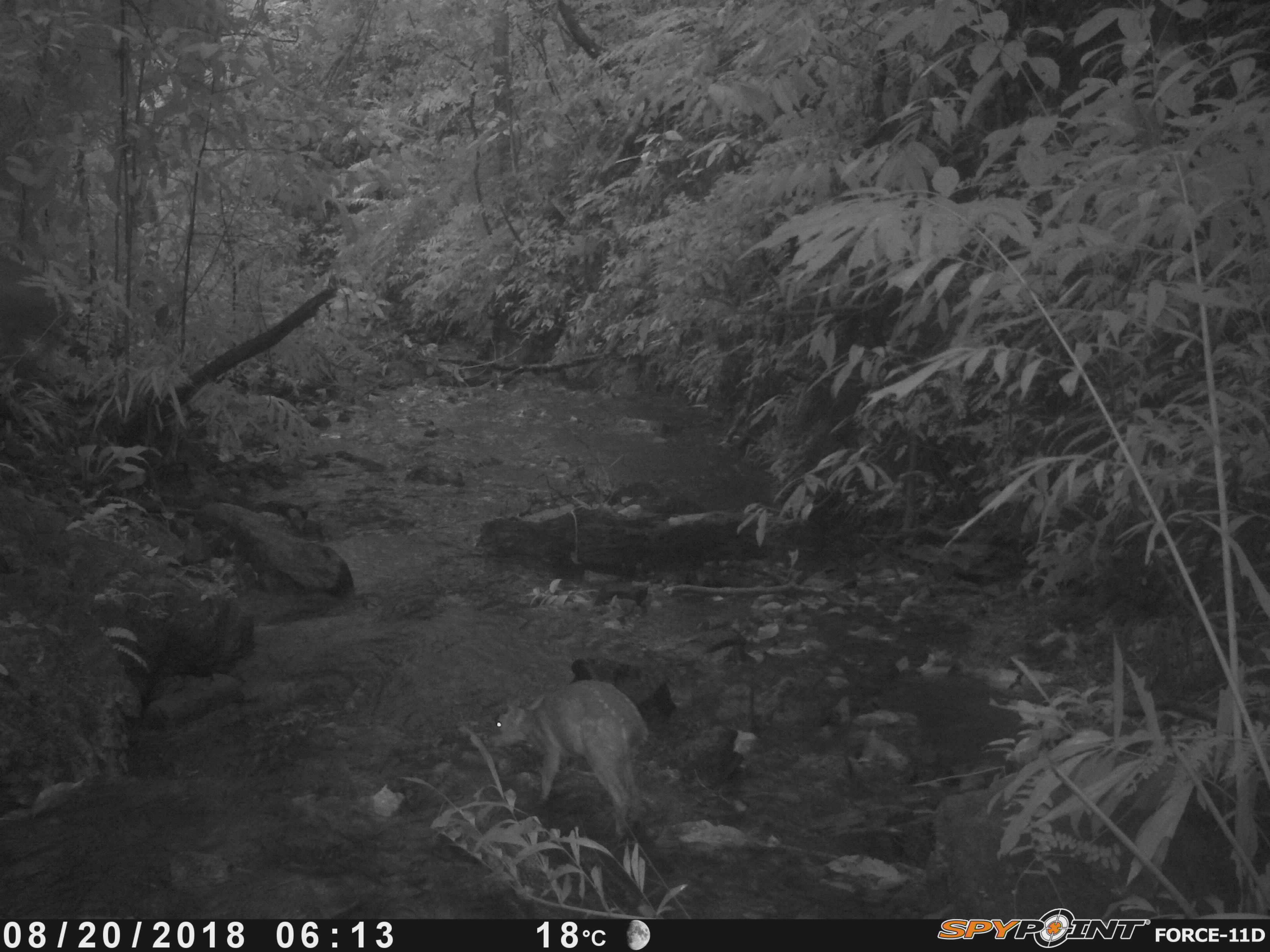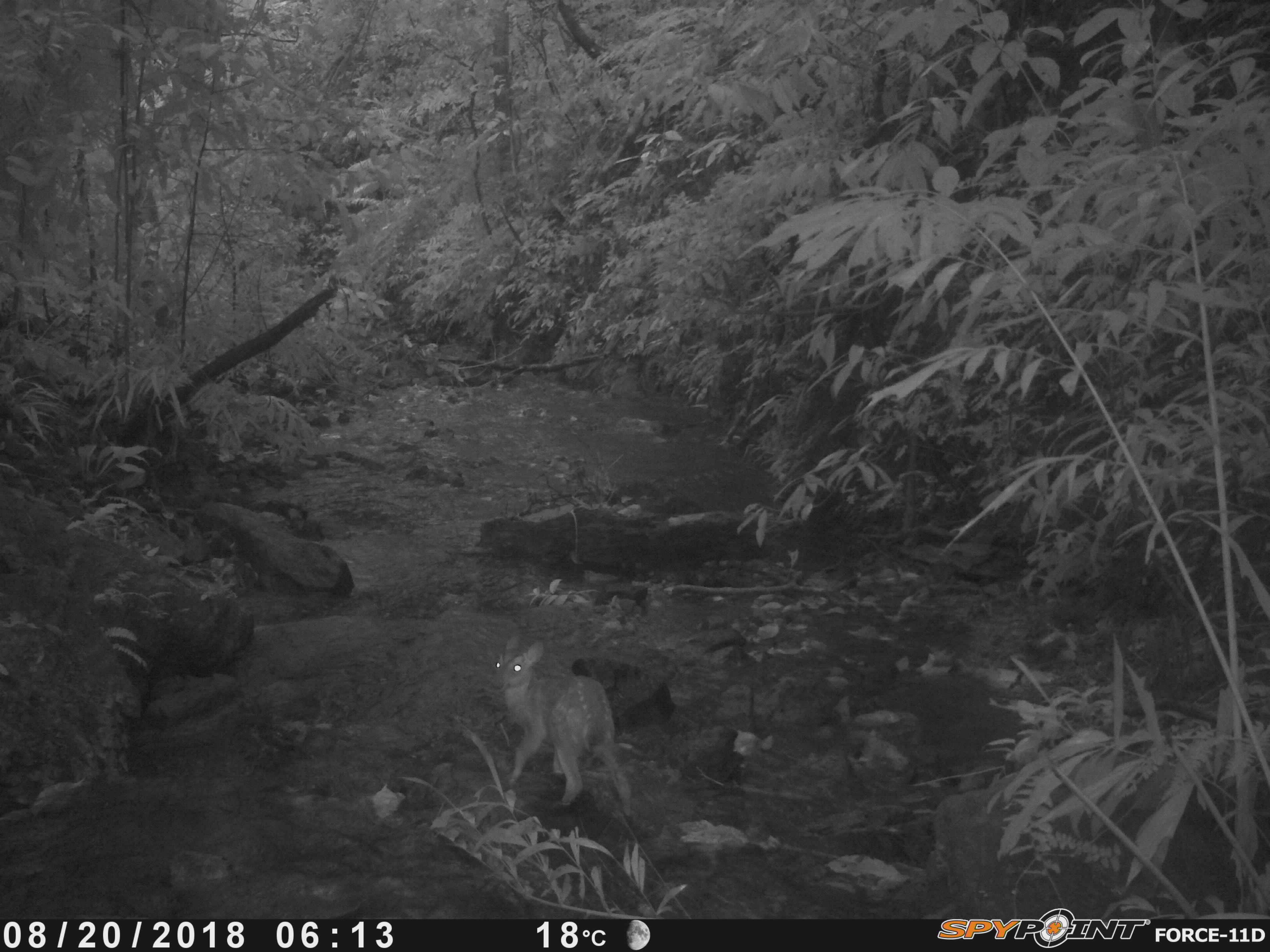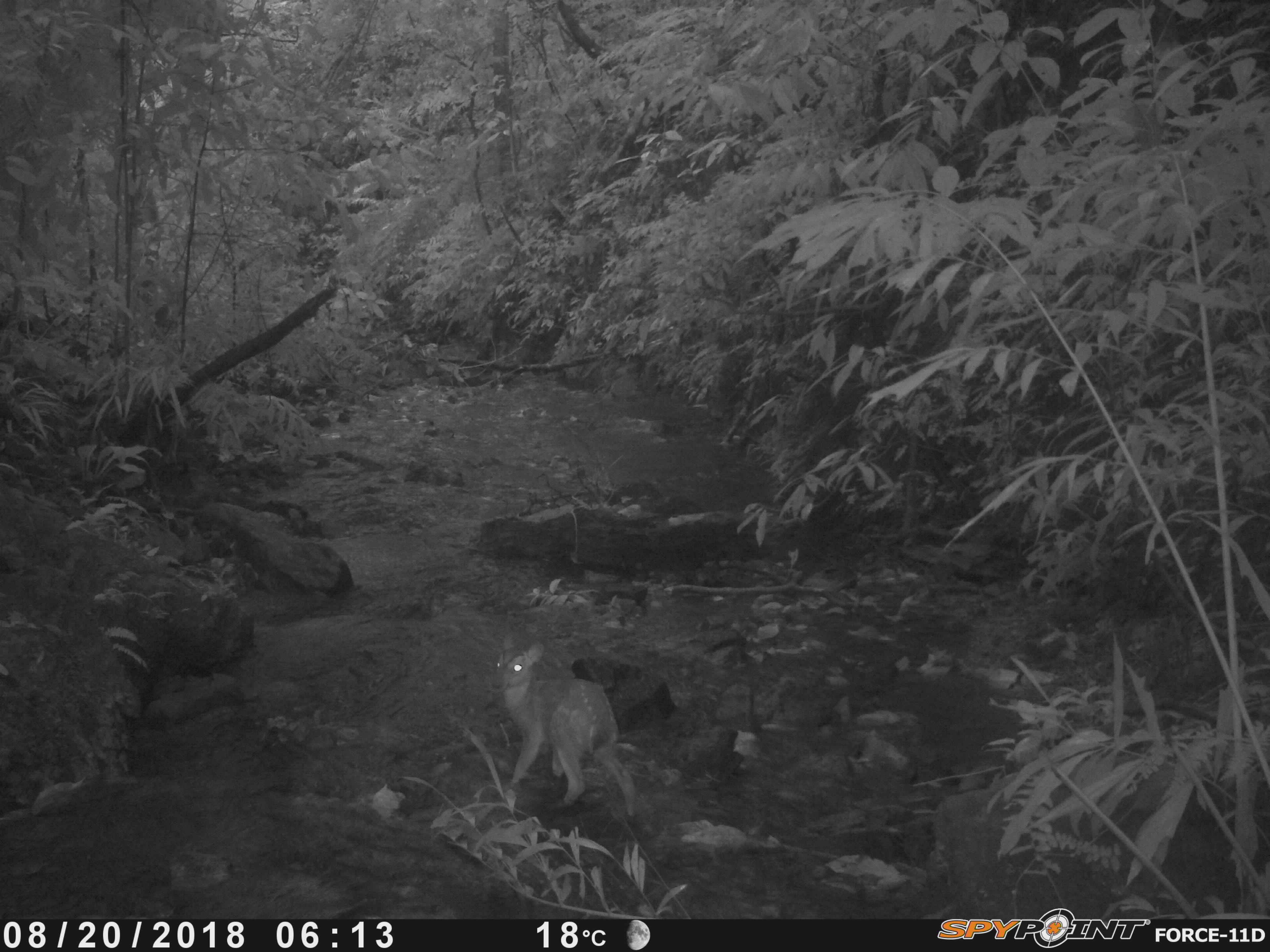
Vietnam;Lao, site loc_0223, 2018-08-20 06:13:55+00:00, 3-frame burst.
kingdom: Animalia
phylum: Chordata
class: Mammalia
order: Artiodactyla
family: Cervidae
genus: Muntiacus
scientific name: Muntiacus vuquangensis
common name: large-antlered muntjac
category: large antlered muntjac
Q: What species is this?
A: Large antlered muntjac (large-antlered muntjac) (Muntiacus vuquangensis).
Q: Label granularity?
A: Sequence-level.